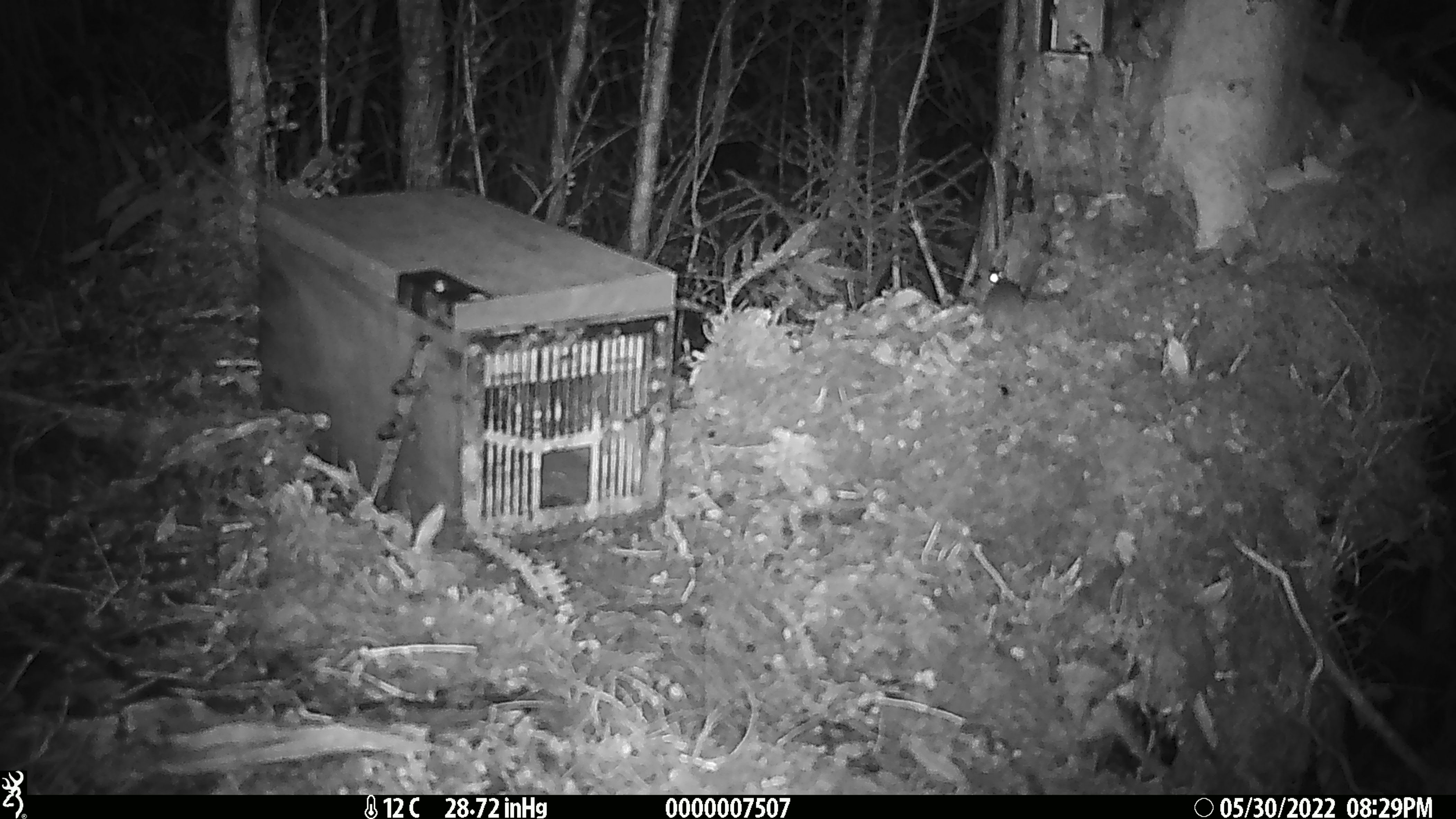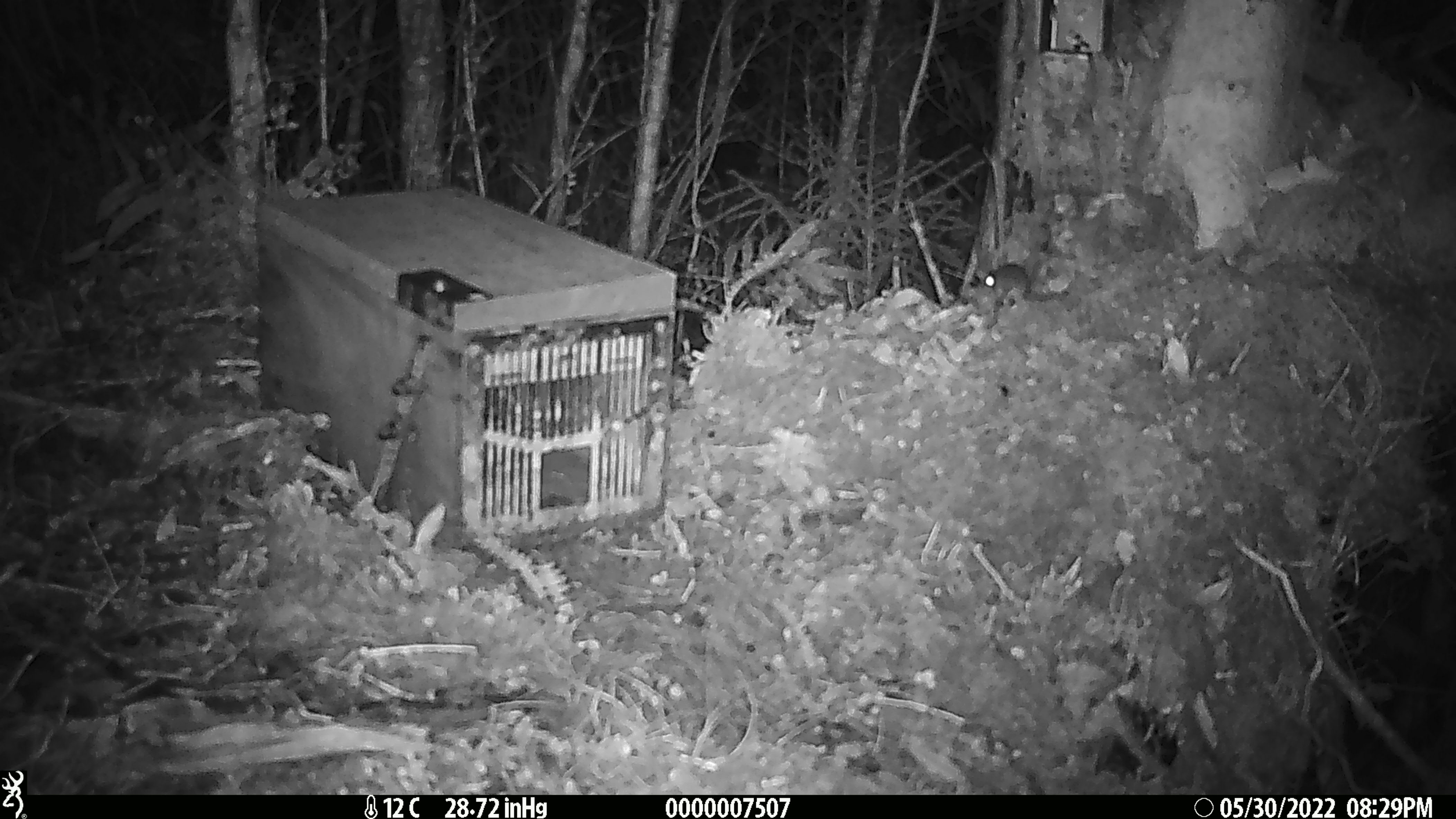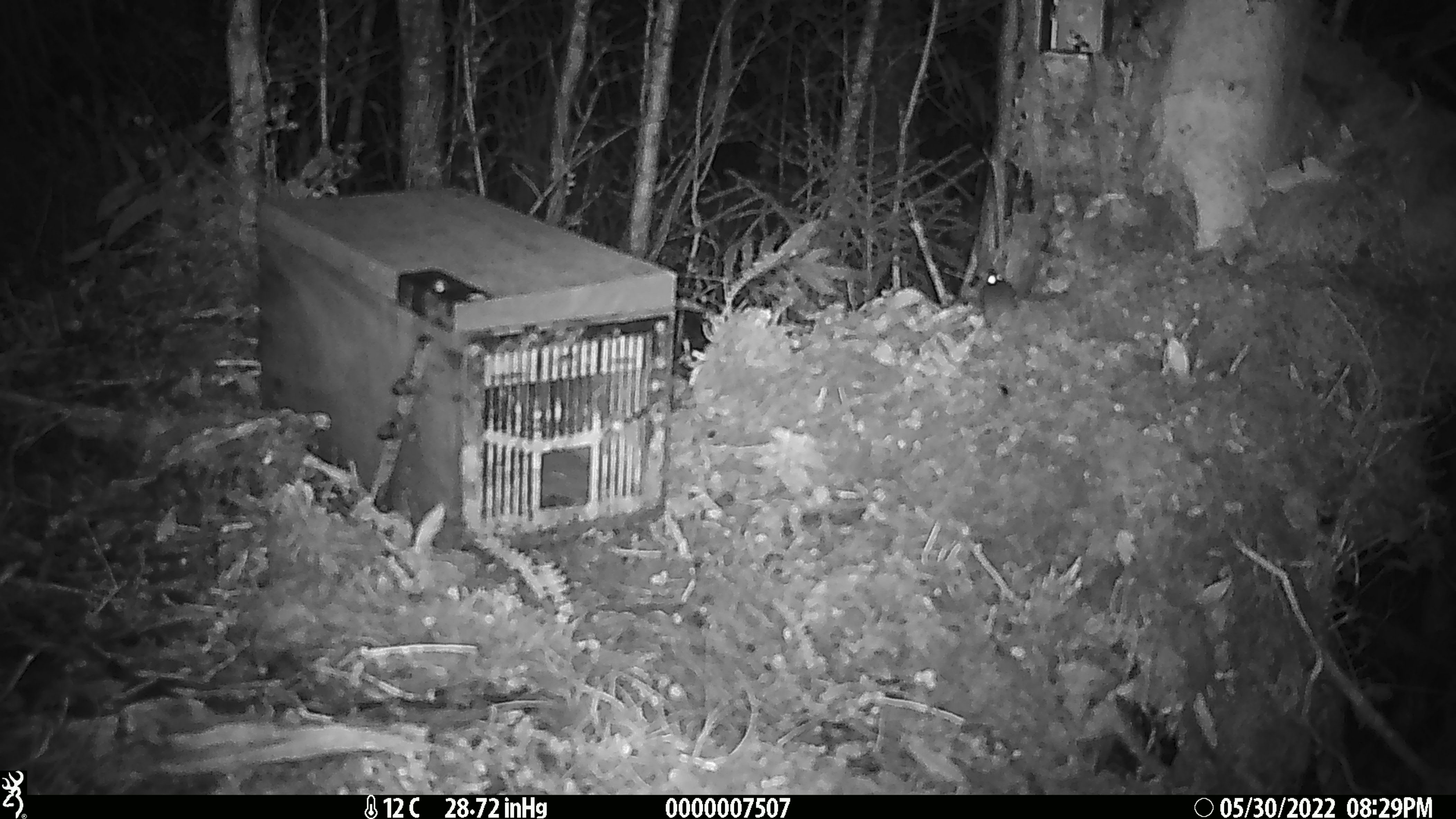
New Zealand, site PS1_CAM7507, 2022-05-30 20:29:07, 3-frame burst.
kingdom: Animalia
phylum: Chordata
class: Mammalia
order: Rodentia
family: Muridae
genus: Mus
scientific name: Mus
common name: mouse